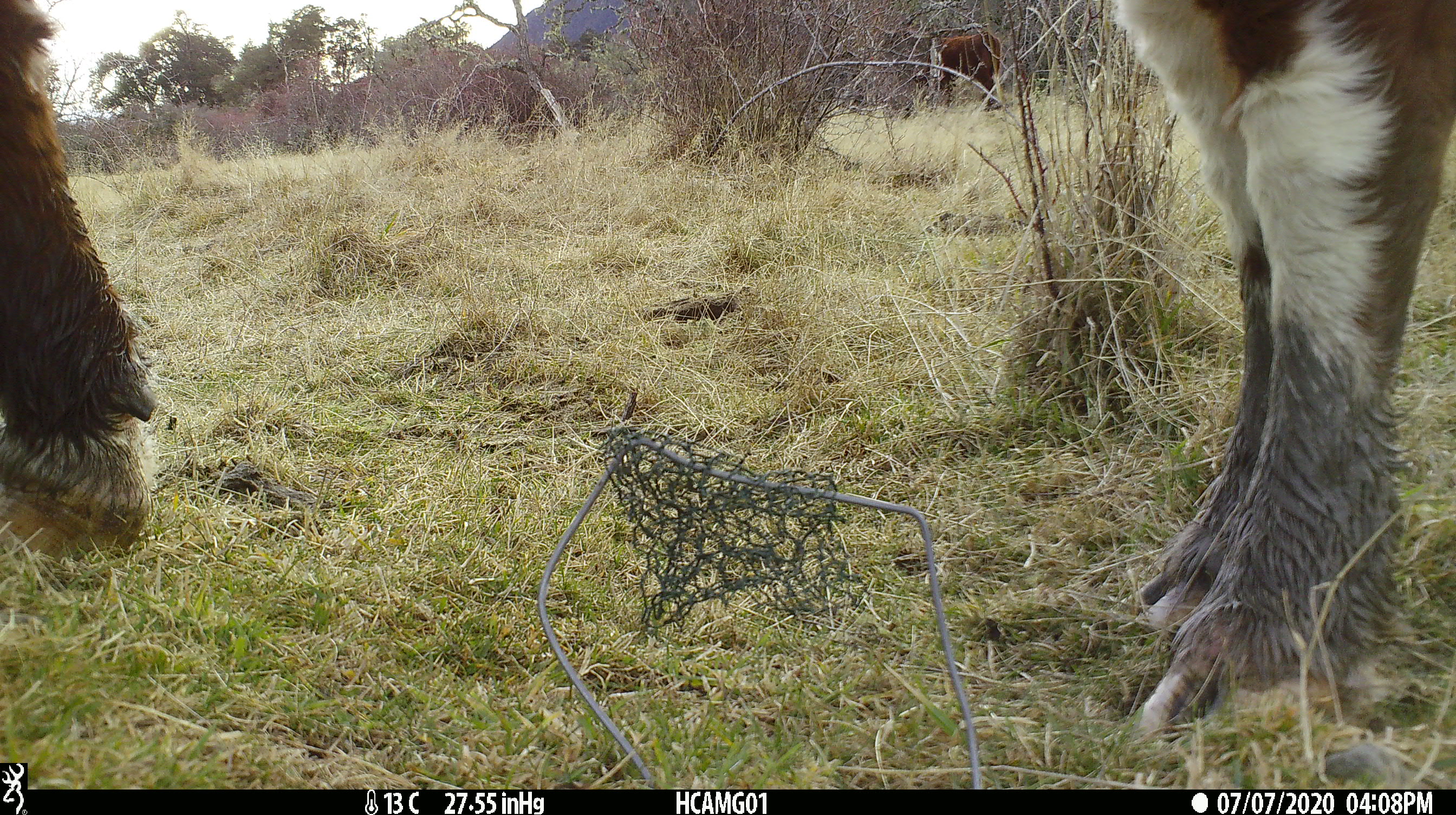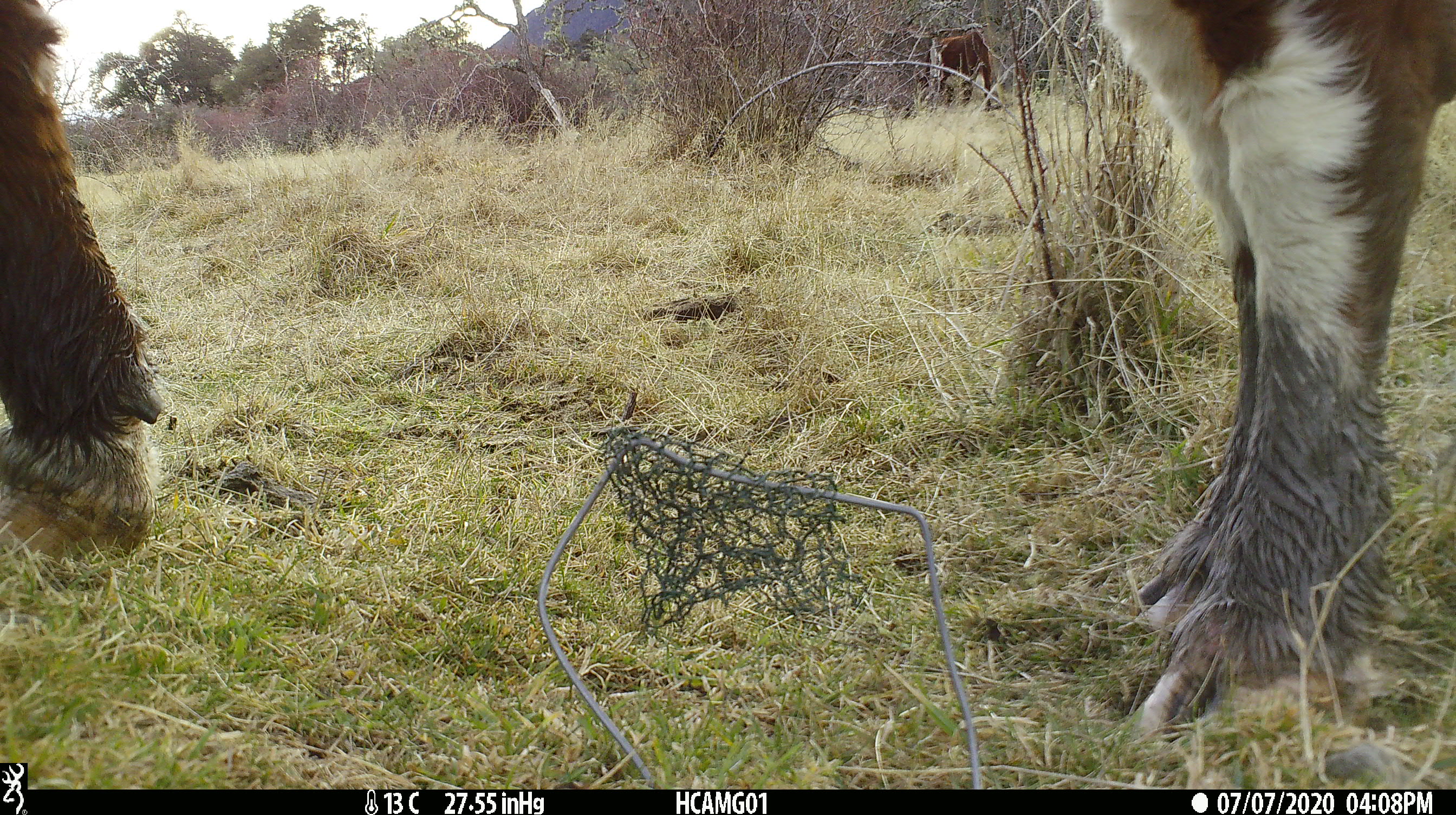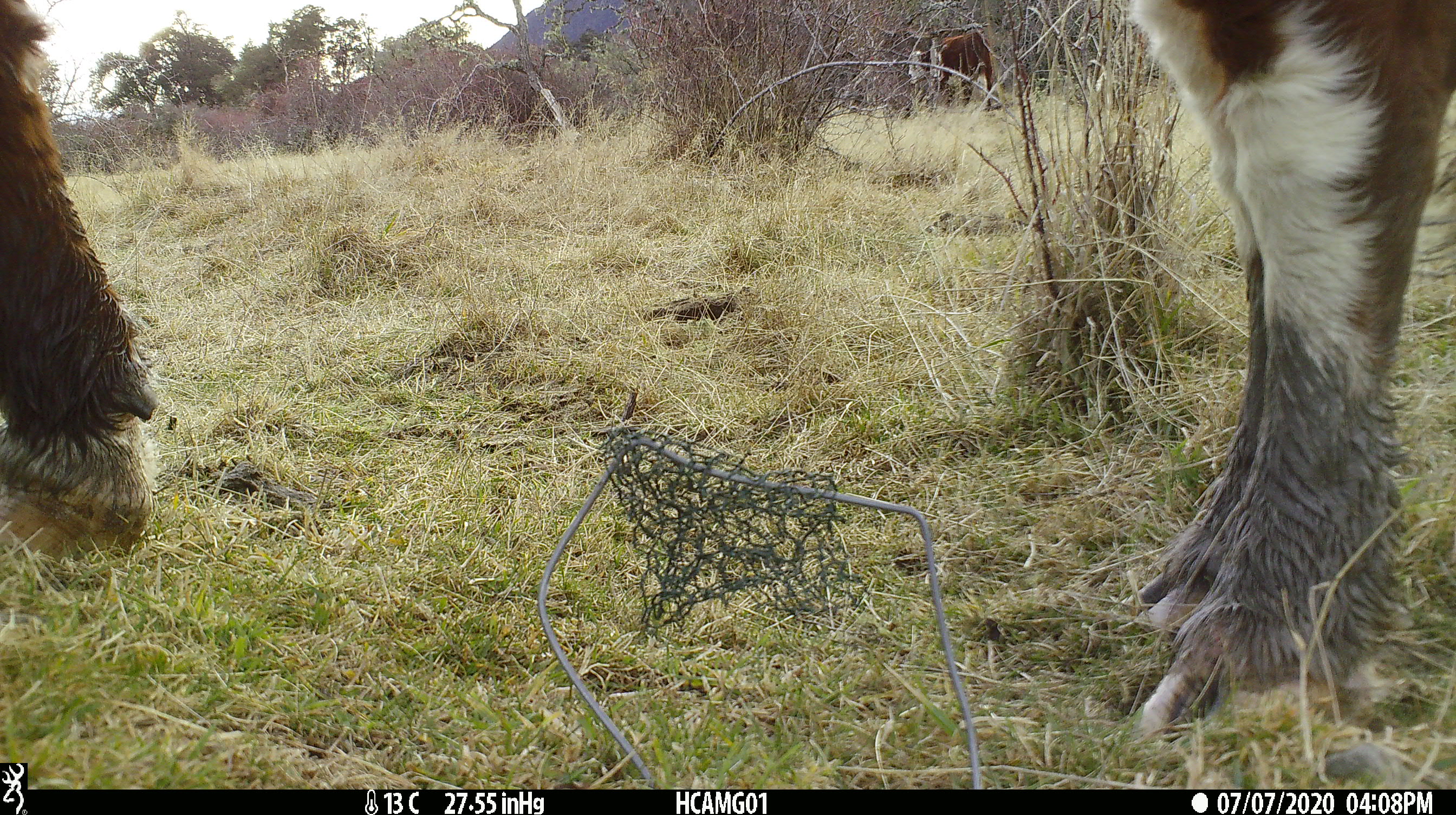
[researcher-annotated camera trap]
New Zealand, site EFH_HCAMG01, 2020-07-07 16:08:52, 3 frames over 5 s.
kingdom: Animalia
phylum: Chordata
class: Mammalia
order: Artiodactyla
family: Bovidae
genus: Bos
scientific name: Bos taurus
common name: domestic cow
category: cow